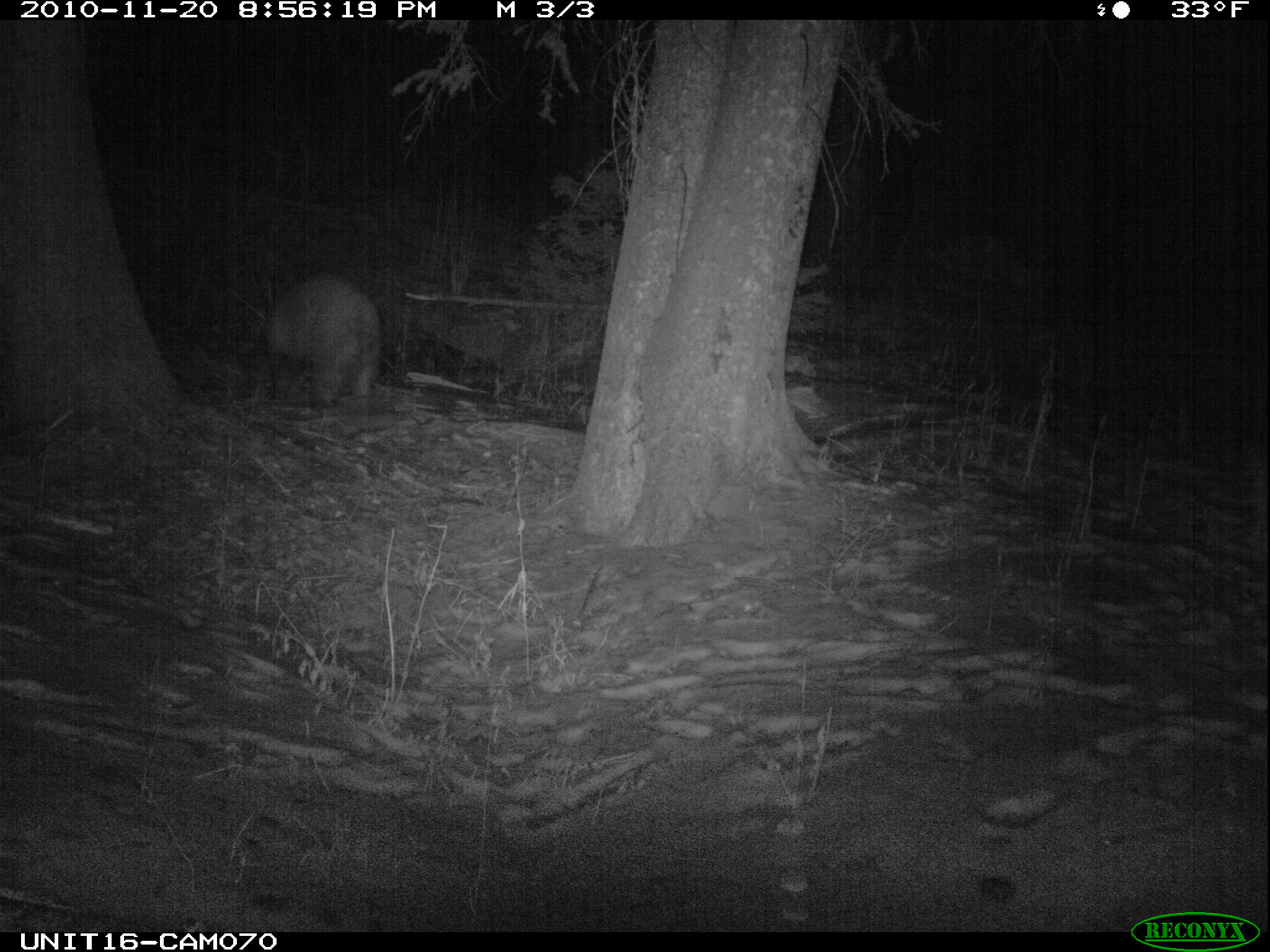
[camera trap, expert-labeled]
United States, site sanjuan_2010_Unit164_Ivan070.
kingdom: Animalia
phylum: Chordata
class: Mammalia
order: Carnivora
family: Ursidae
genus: Ursus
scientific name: Ursus americanus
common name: american black bear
Ursus americanus (american black bear).